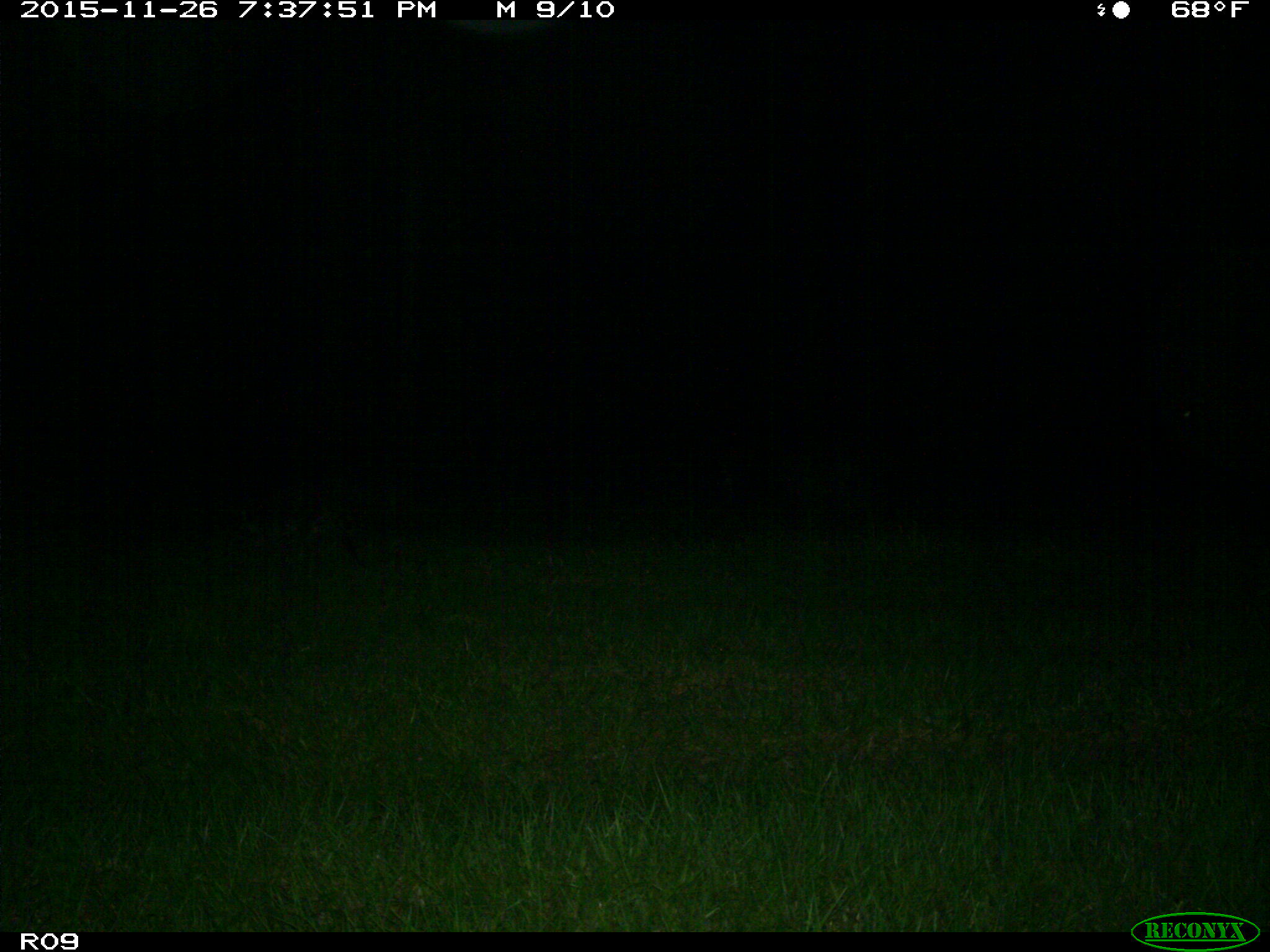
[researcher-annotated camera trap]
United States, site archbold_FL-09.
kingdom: Animalia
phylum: Chordata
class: Mammalia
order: Carnivora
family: Procyonidae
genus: Procyon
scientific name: Procyon lotor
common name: common raccoon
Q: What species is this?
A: Procyon lotor (common raccoon).